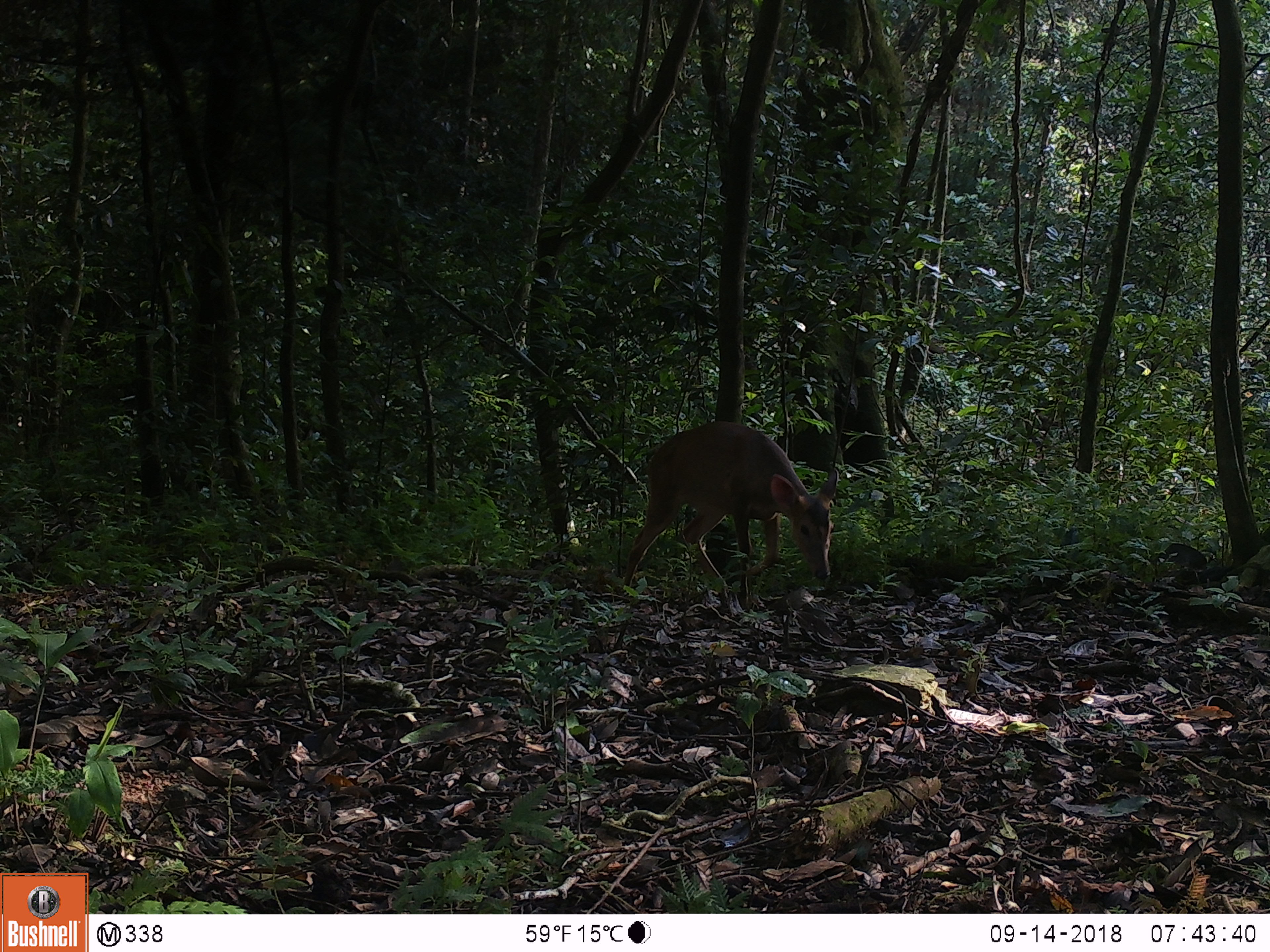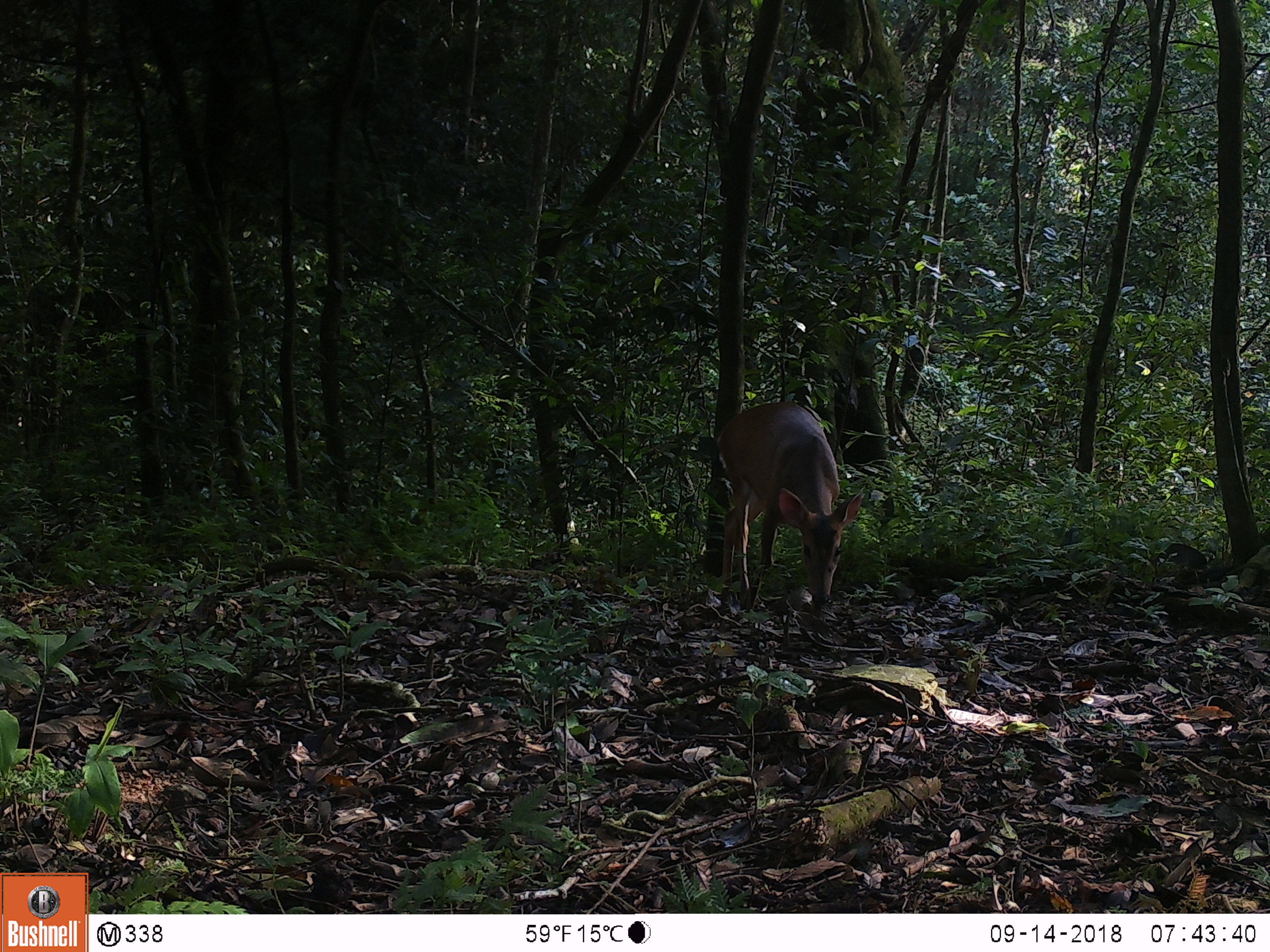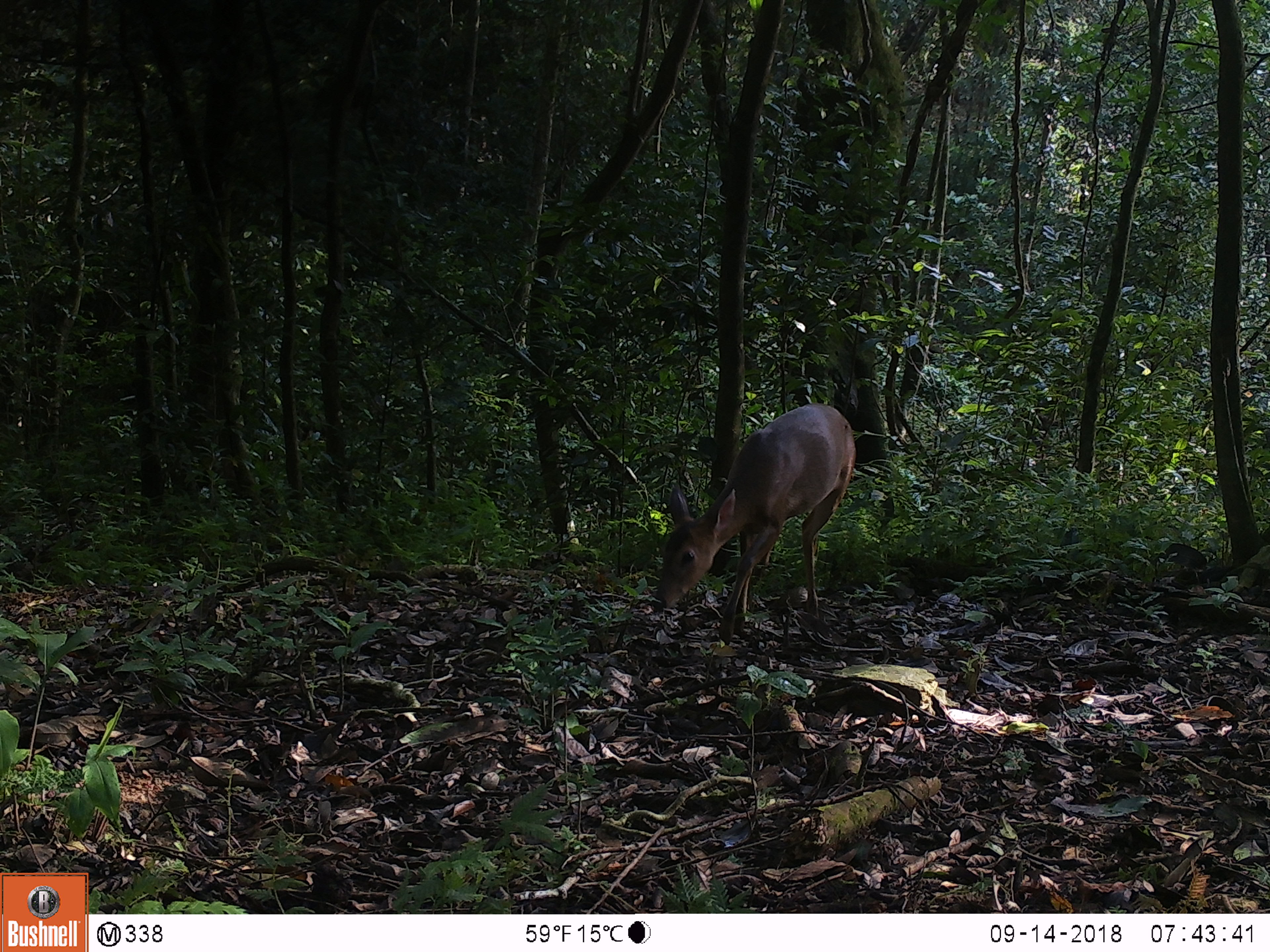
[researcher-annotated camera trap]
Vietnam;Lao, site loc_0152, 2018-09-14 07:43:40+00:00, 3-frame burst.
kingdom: Animalia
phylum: Chordata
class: Mammalia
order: Artiodactyla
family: Cervidae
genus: Muntiacus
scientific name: Muntiacus vuquangensis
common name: large-antlered muntjac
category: large antlered muntjac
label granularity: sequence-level